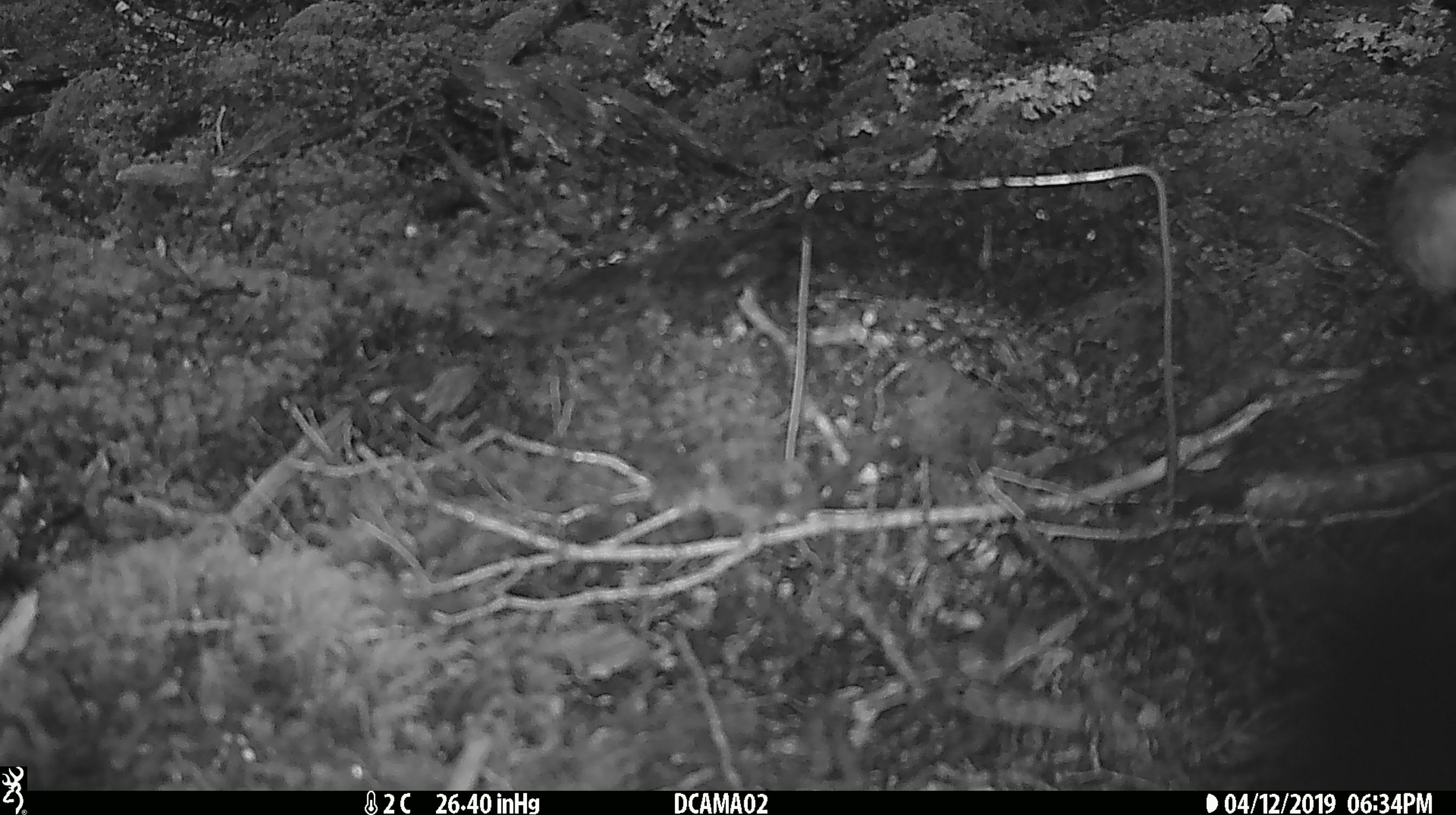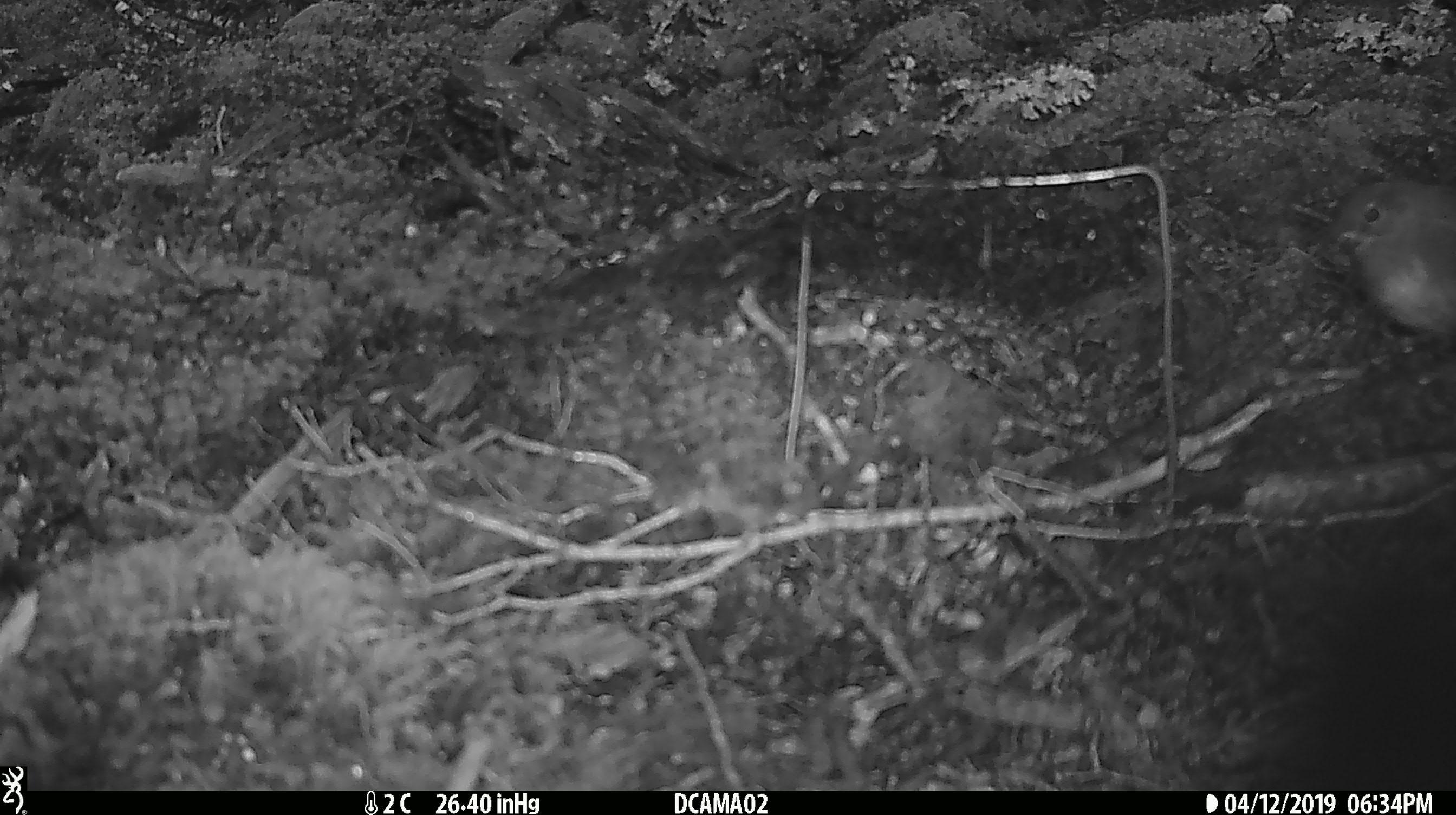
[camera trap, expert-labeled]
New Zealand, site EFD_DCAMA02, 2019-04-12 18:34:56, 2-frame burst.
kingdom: Animalia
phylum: Chordata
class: Aves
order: Passeriformes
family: Petroicidae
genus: Petroica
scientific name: Petroica australis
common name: new zealand robin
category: robin